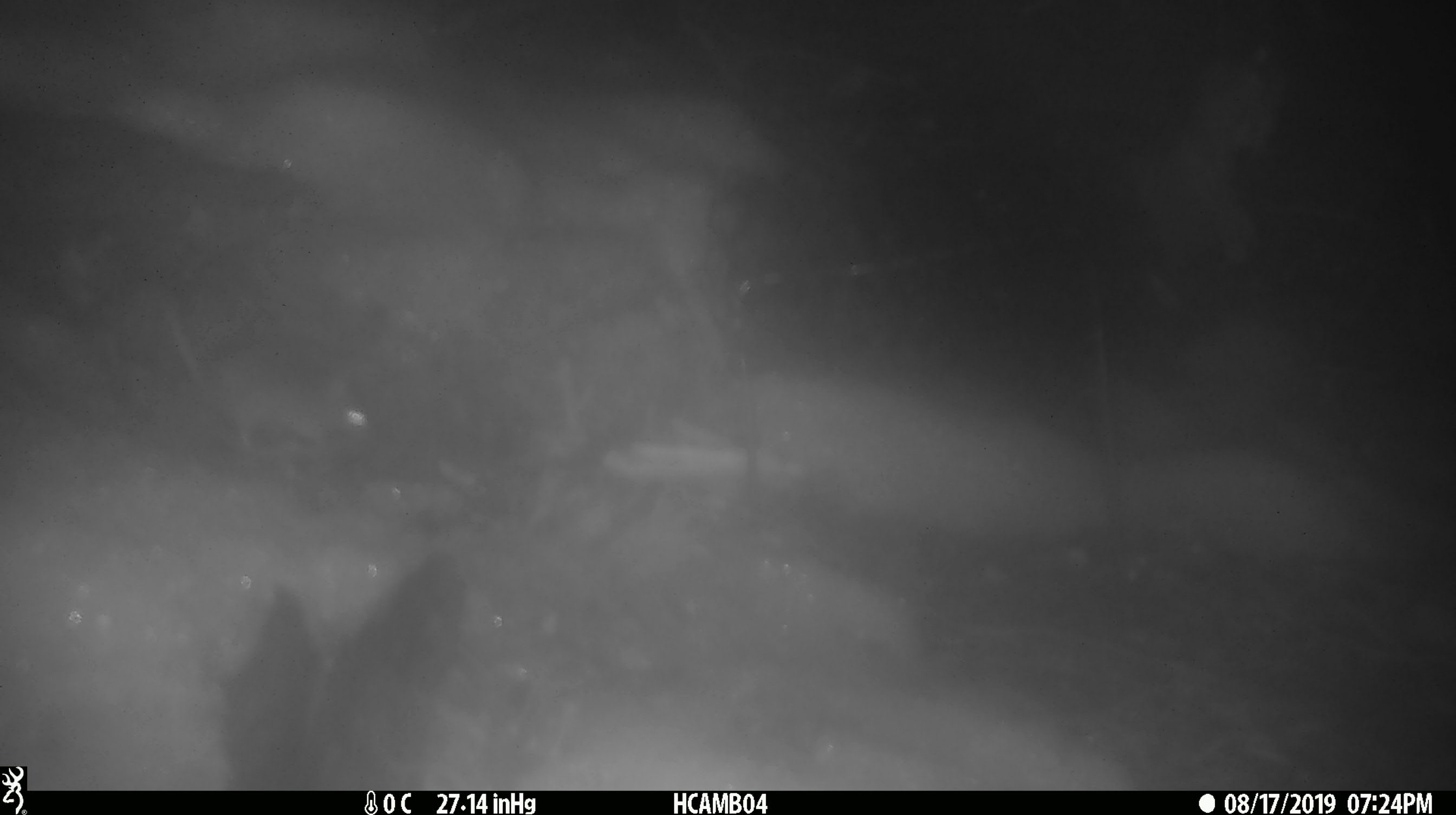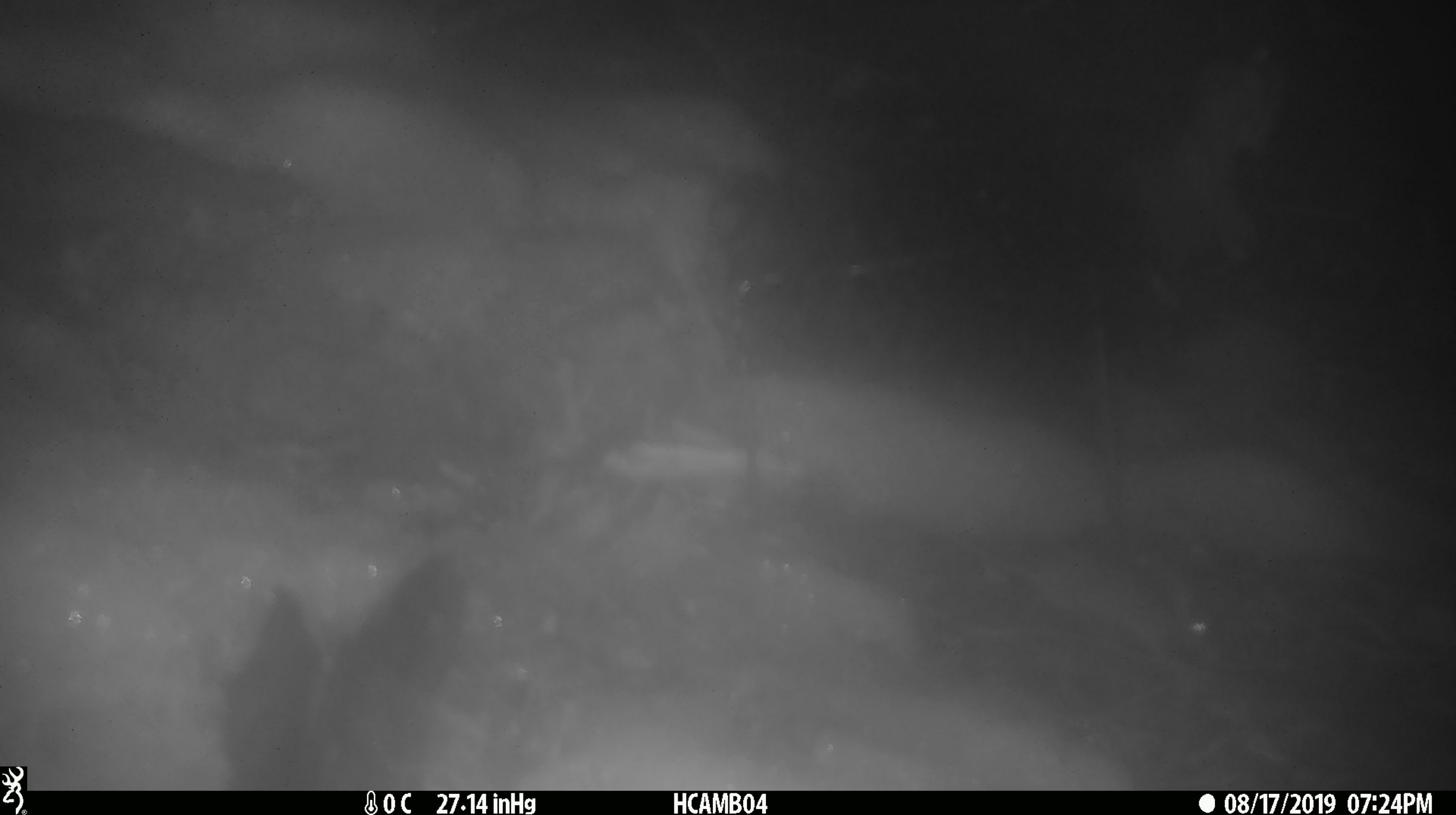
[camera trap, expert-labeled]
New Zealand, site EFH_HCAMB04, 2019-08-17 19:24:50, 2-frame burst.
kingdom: Animalia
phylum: Chordata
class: Mammalia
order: Rodentia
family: Muridae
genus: Mus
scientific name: Mus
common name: mouse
Mouse (Mus).